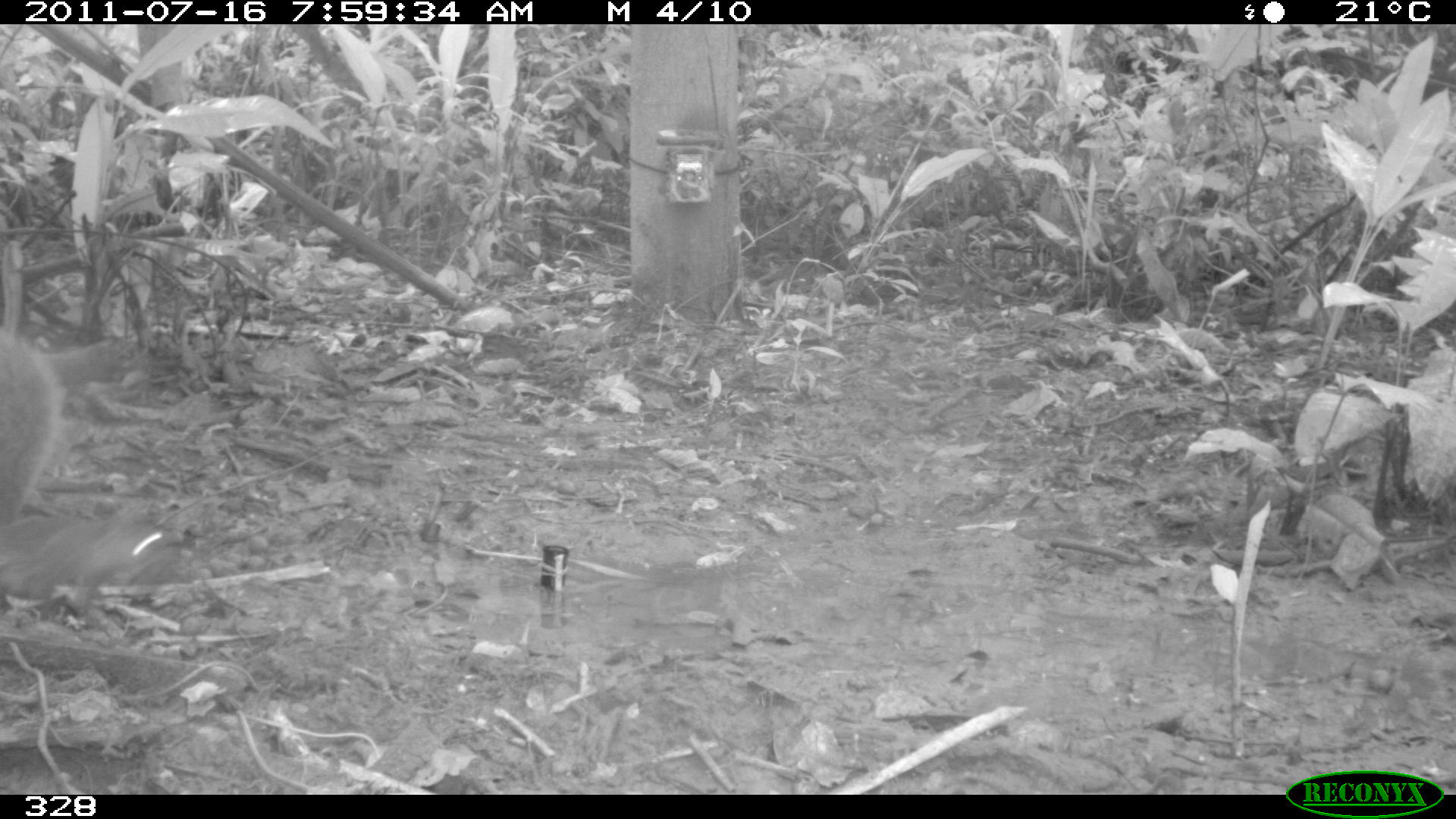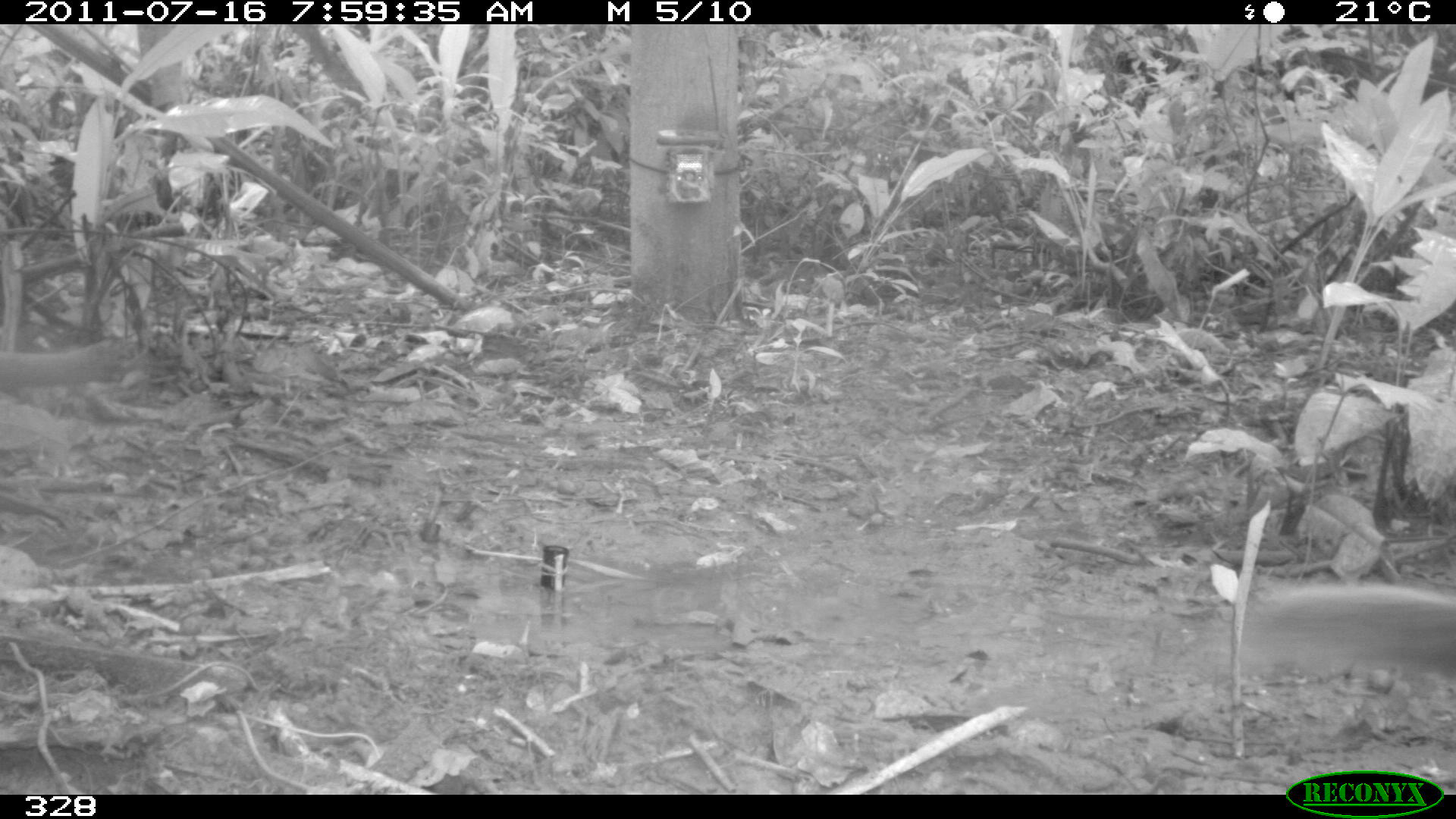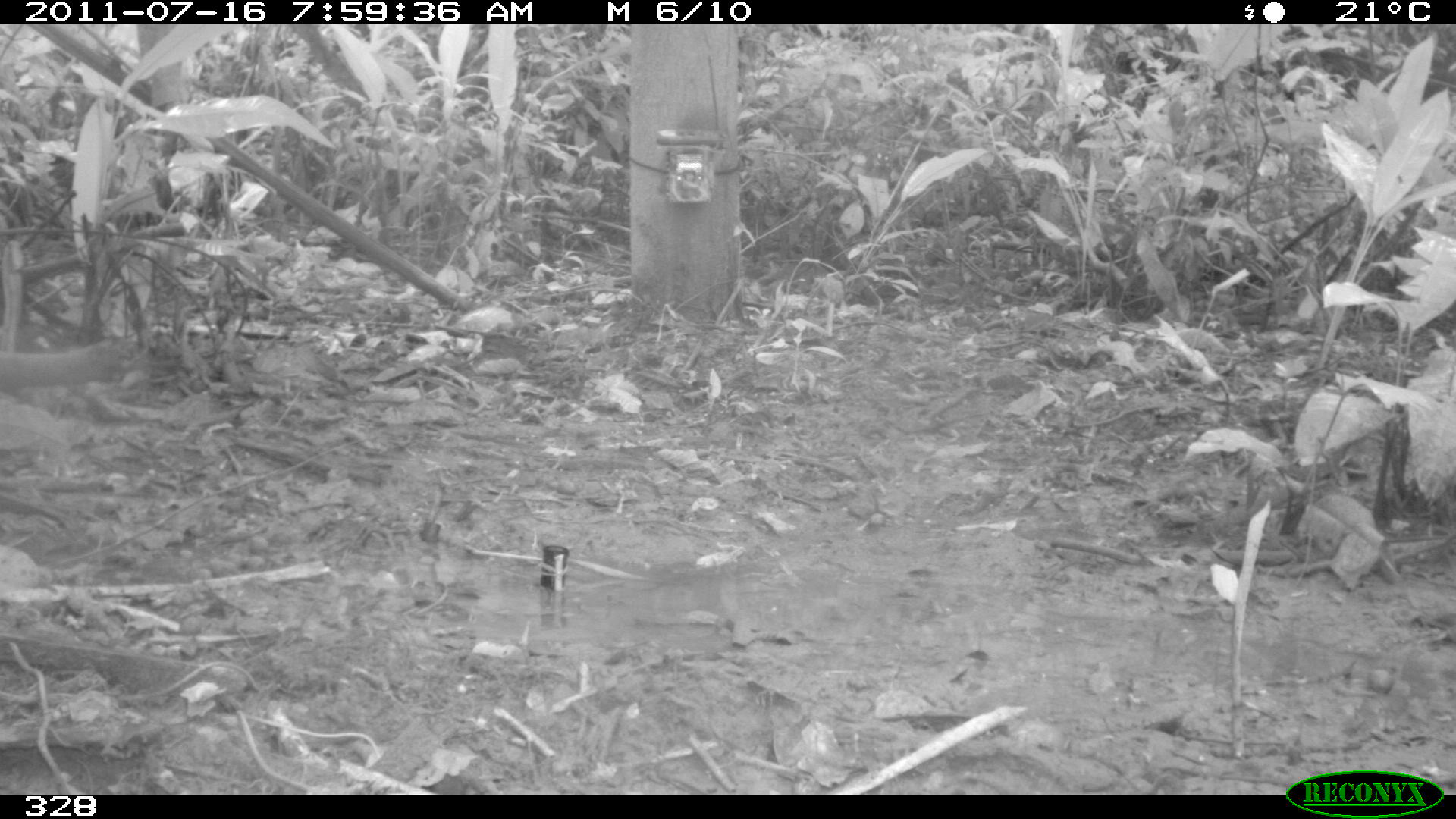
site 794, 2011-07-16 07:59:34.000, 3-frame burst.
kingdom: Animalia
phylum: Chordata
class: Mammalia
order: Rodentia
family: Sciuridae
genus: Sciurus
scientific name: Sciurus spadiceus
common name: southern amazon red squirrel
Sciurus spadiceus (southern amazon red squirrel).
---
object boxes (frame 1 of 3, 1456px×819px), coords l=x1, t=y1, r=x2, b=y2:
sciurus spadiceus: l=1, t=324, r=70, b=557